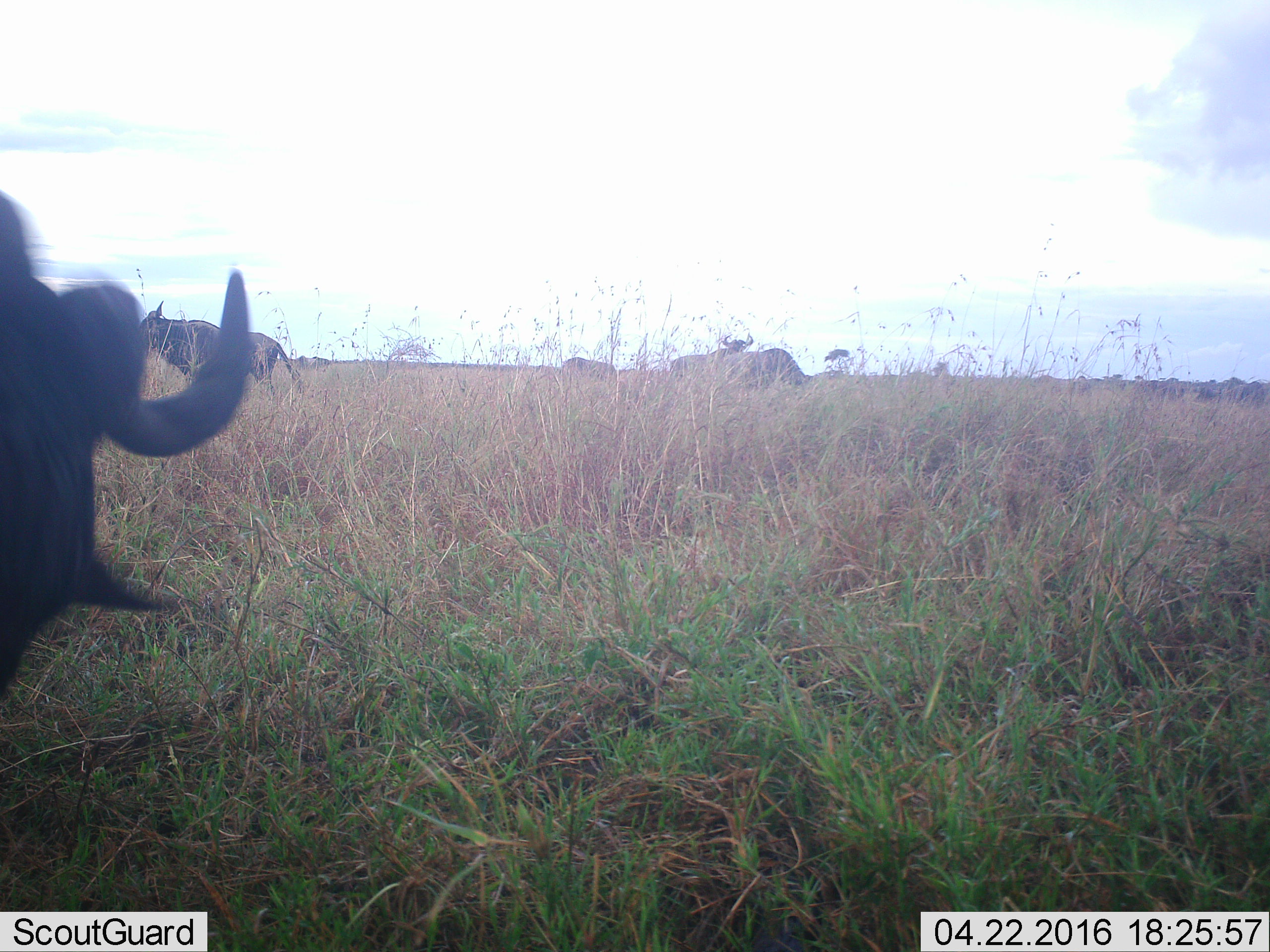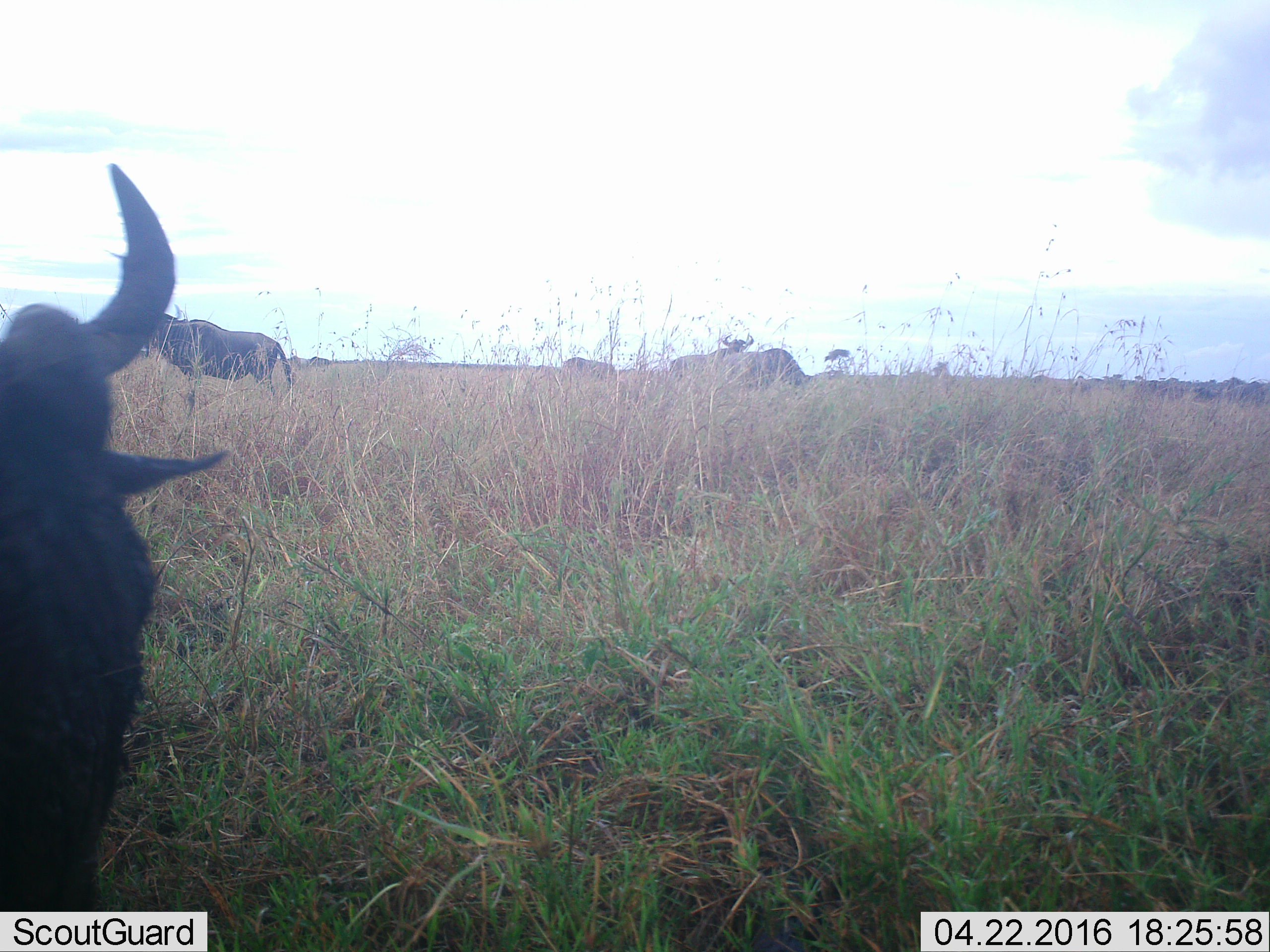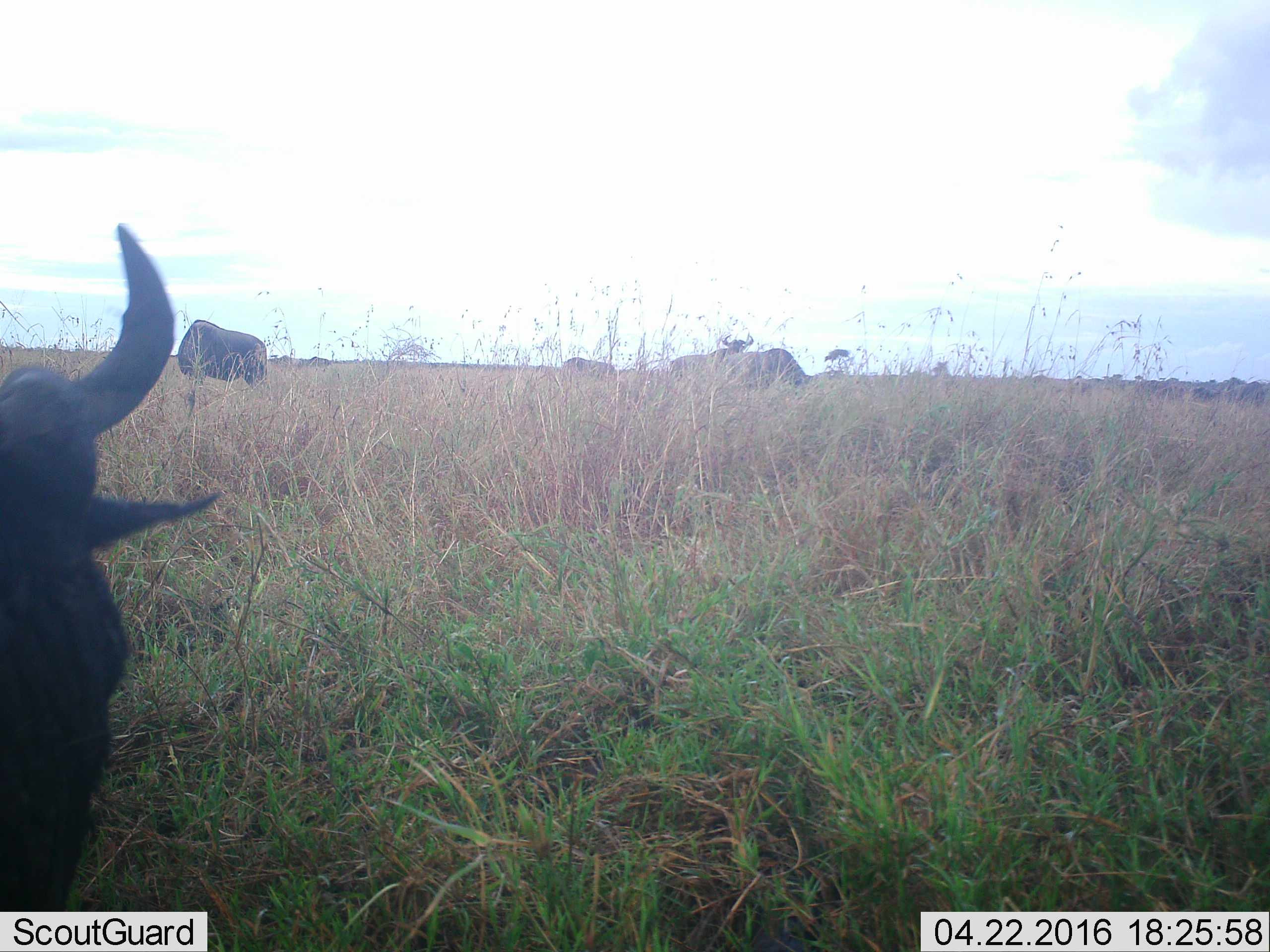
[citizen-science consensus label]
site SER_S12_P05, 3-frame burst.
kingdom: Animalia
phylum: Chordata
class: Mammalia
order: Artiodactyla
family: Bovidae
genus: Connochaetes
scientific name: Connochaetes taurinus taurinus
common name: blue wildebeest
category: wildebeestblue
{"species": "wildebeestblue (blue wildebeest) (Connochaetes taurinus taurinus)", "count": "5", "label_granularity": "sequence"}